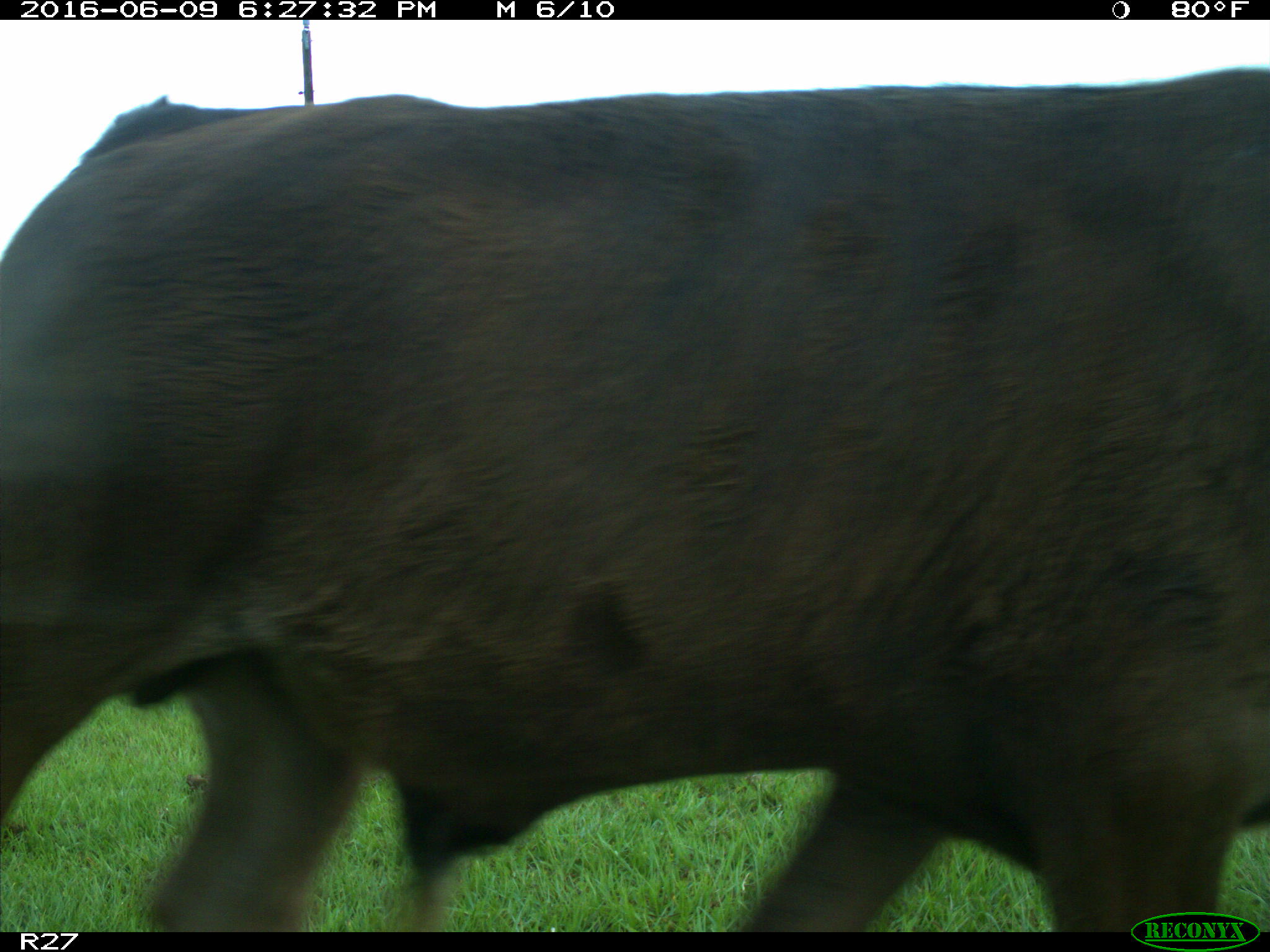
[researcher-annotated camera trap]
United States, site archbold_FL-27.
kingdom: Animalia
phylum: Chordata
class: Mammalia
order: Artiodactyla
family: Bovidae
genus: Bos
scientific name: Bos taurus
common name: domestic cow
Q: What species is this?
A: Bos taurus (domestic cow).